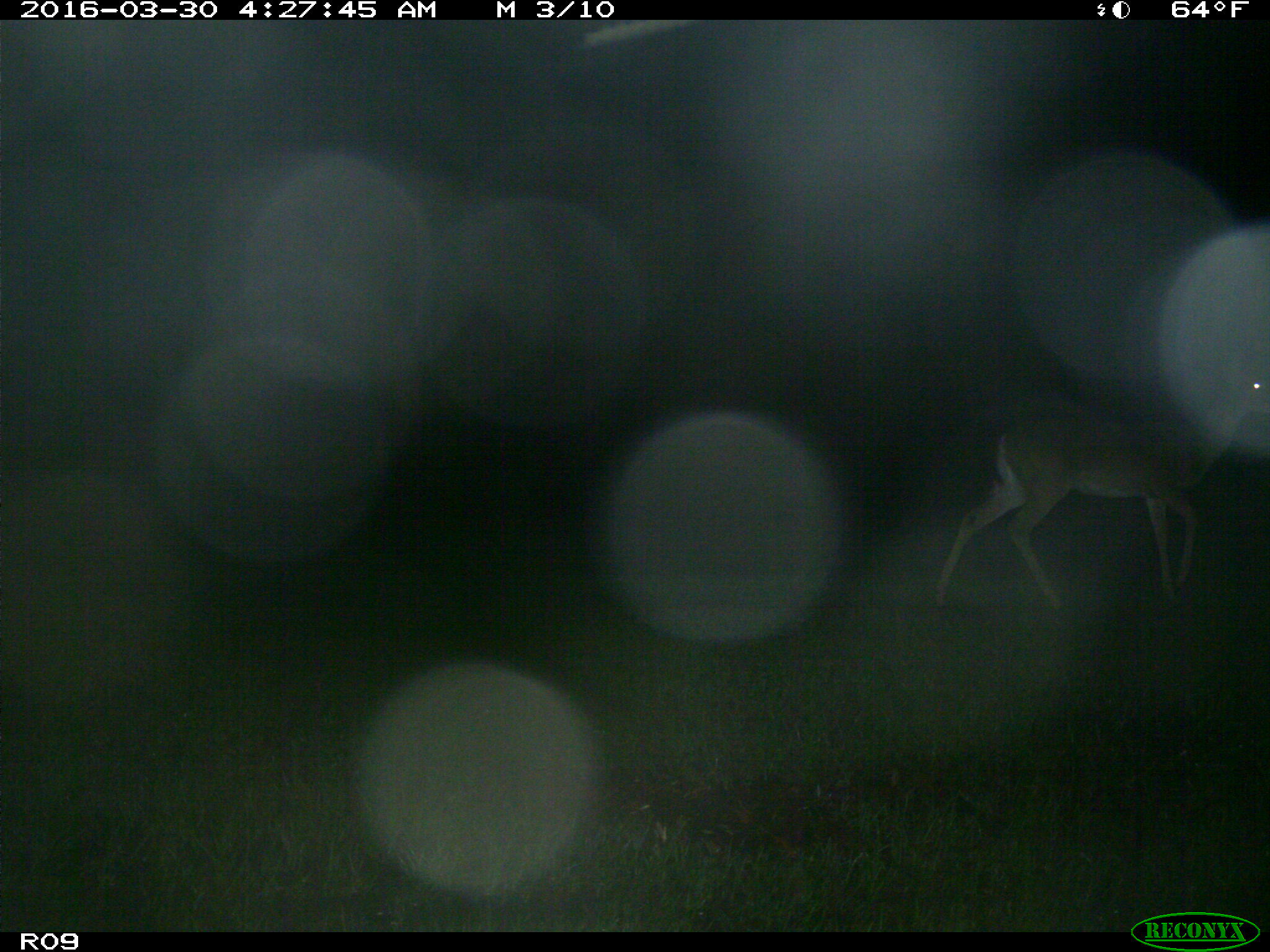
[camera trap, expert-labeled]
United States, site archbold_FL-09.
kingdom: Animalia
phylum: Chordata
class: Mammalia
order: Artiodactyla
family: Cervidae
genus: Odocoileus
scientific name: Odocoileus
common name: deer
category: unidentified deer